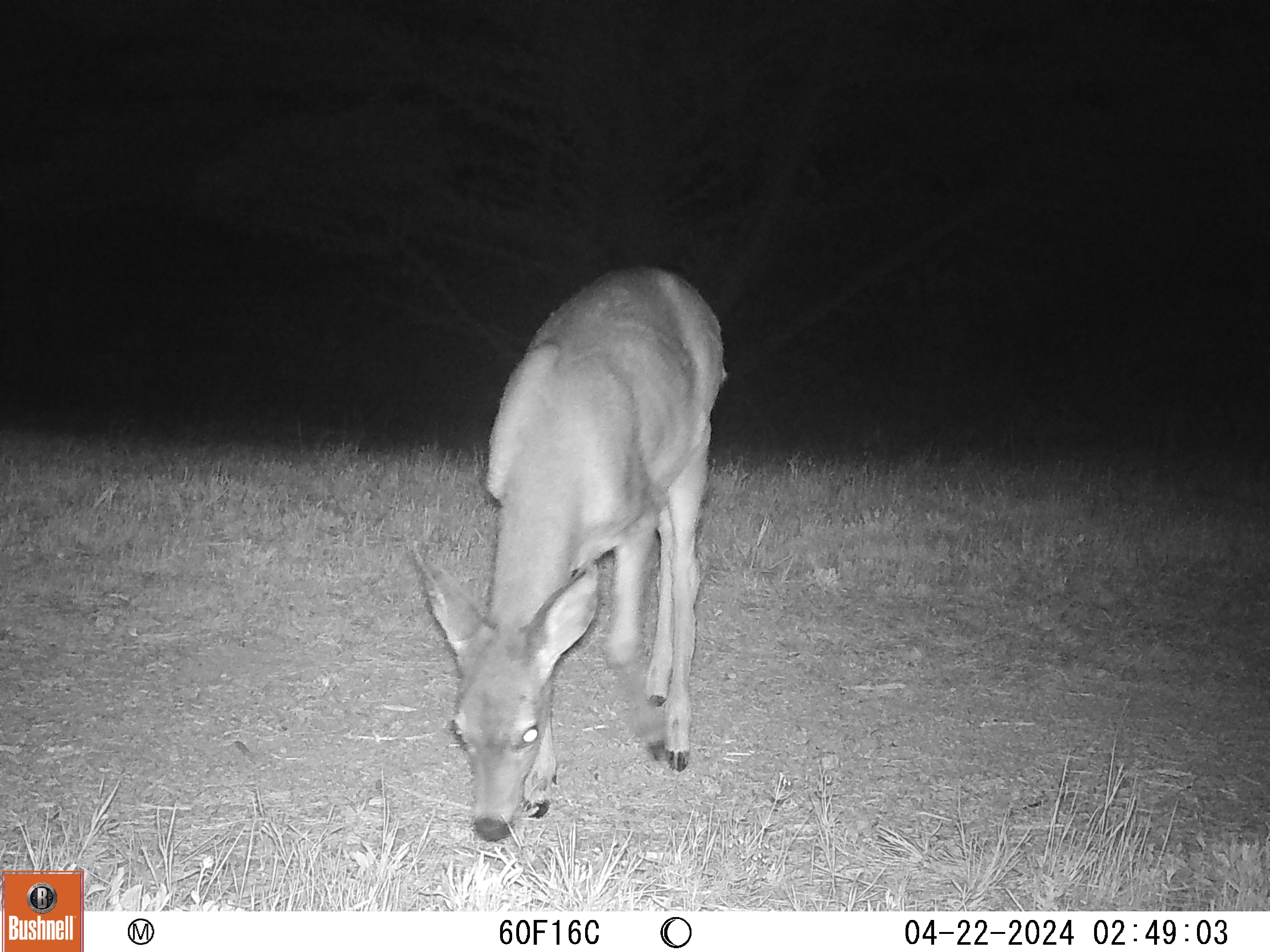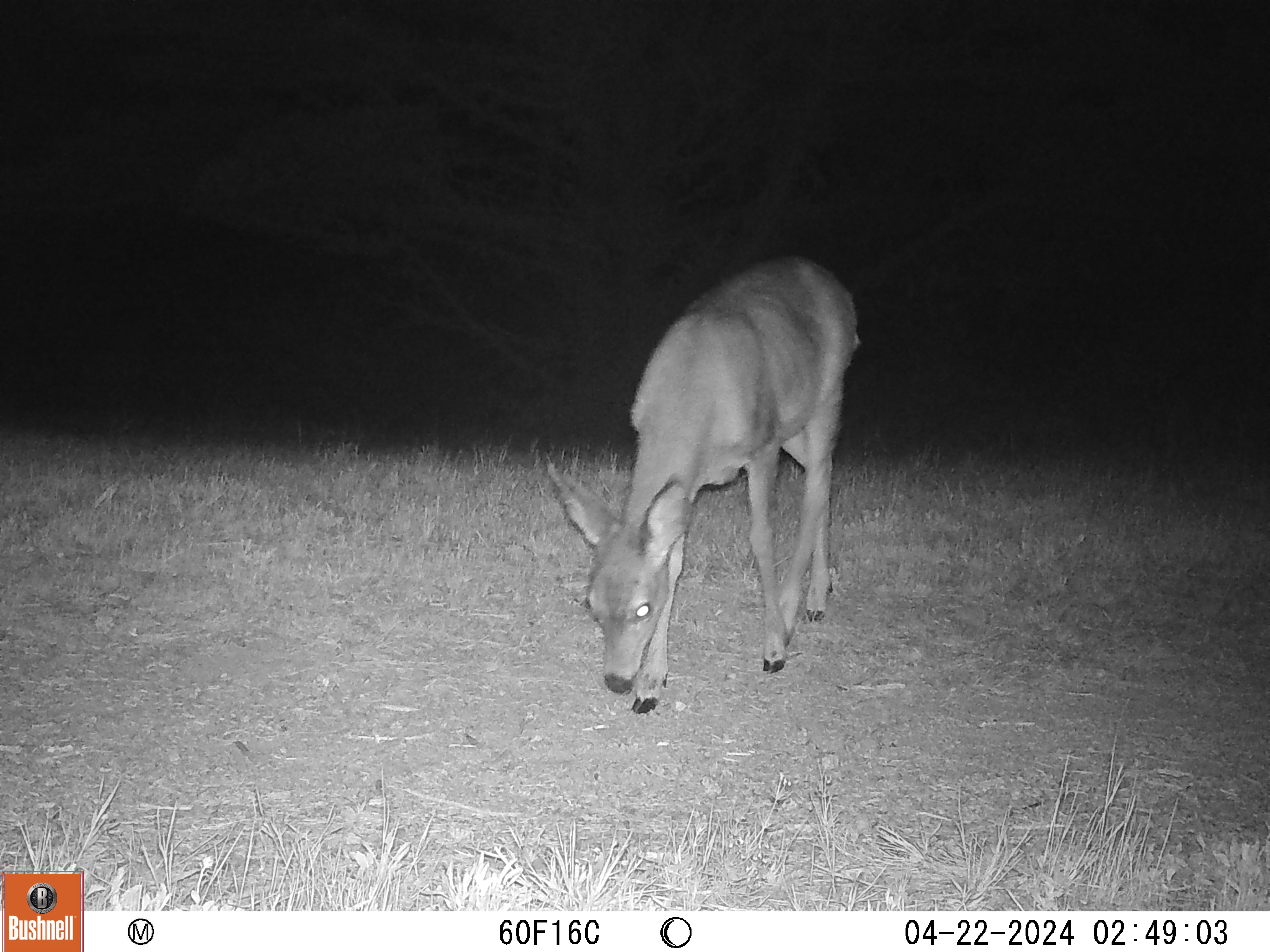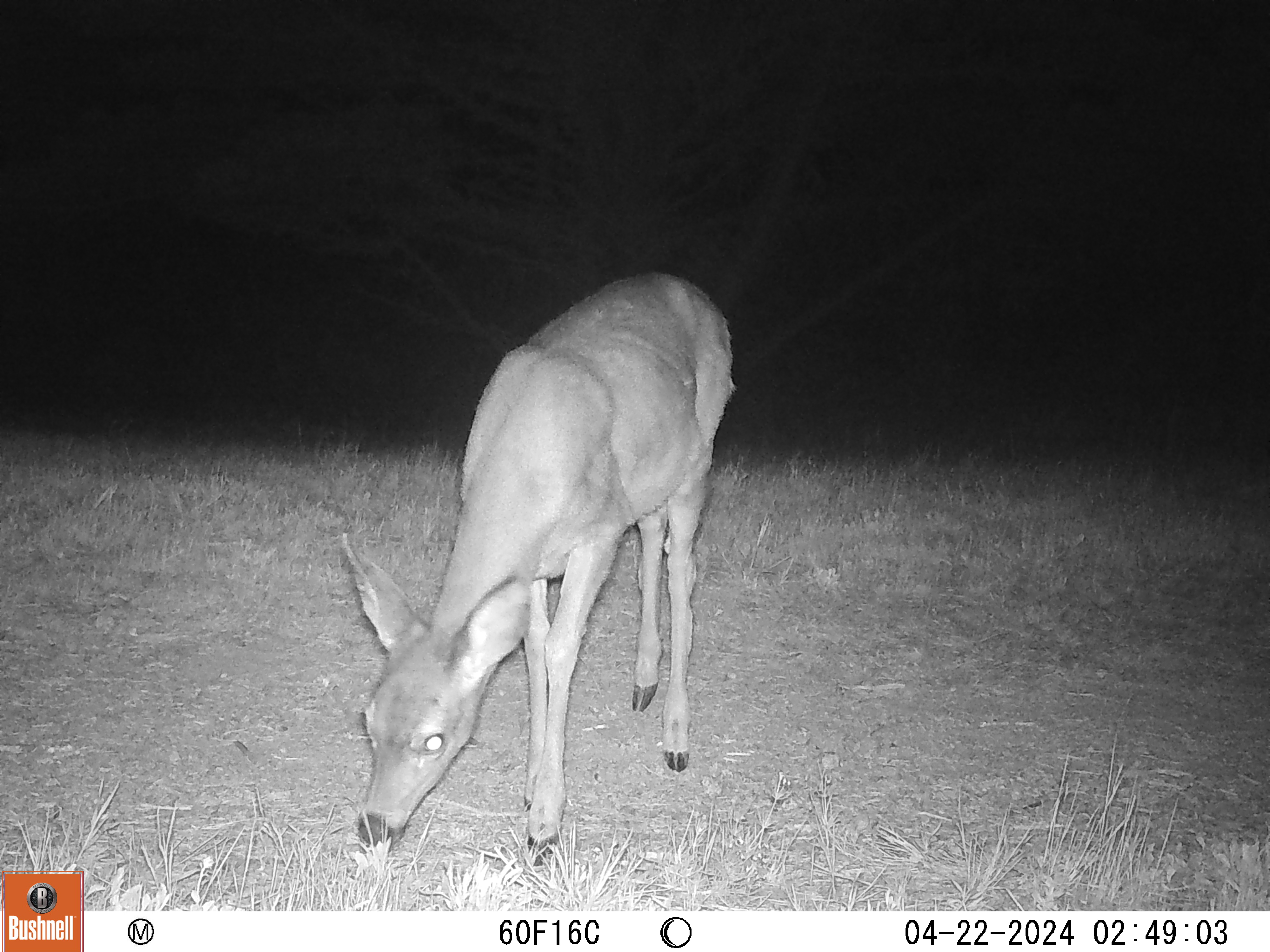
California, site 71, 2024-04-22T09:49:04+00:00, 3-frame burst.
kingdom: Animalia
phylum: Chordata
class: Mammalia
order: Artiodactyla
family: Cervidae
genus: Odocoileus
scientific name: Odocoileus hemionus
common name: mule deer